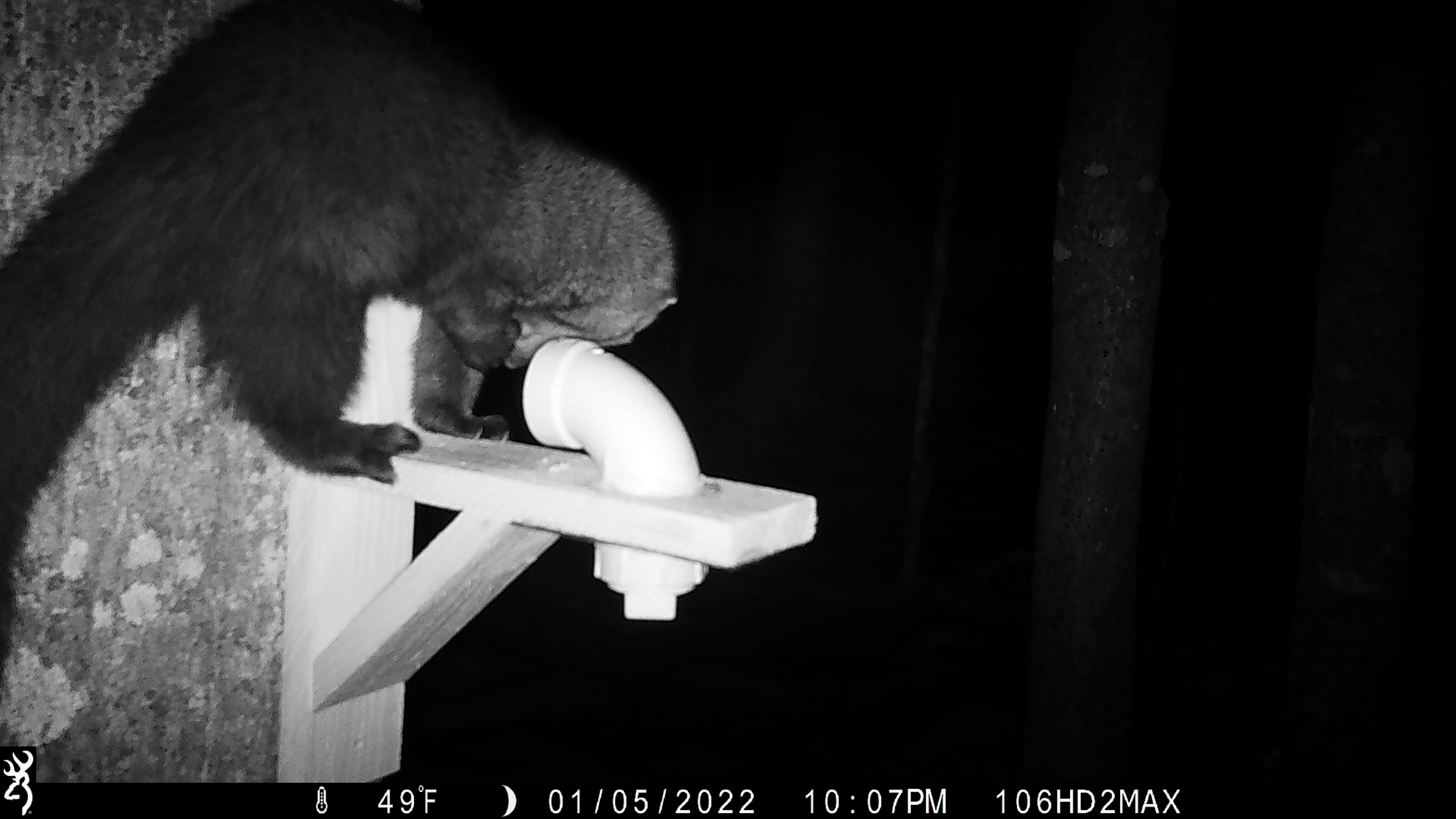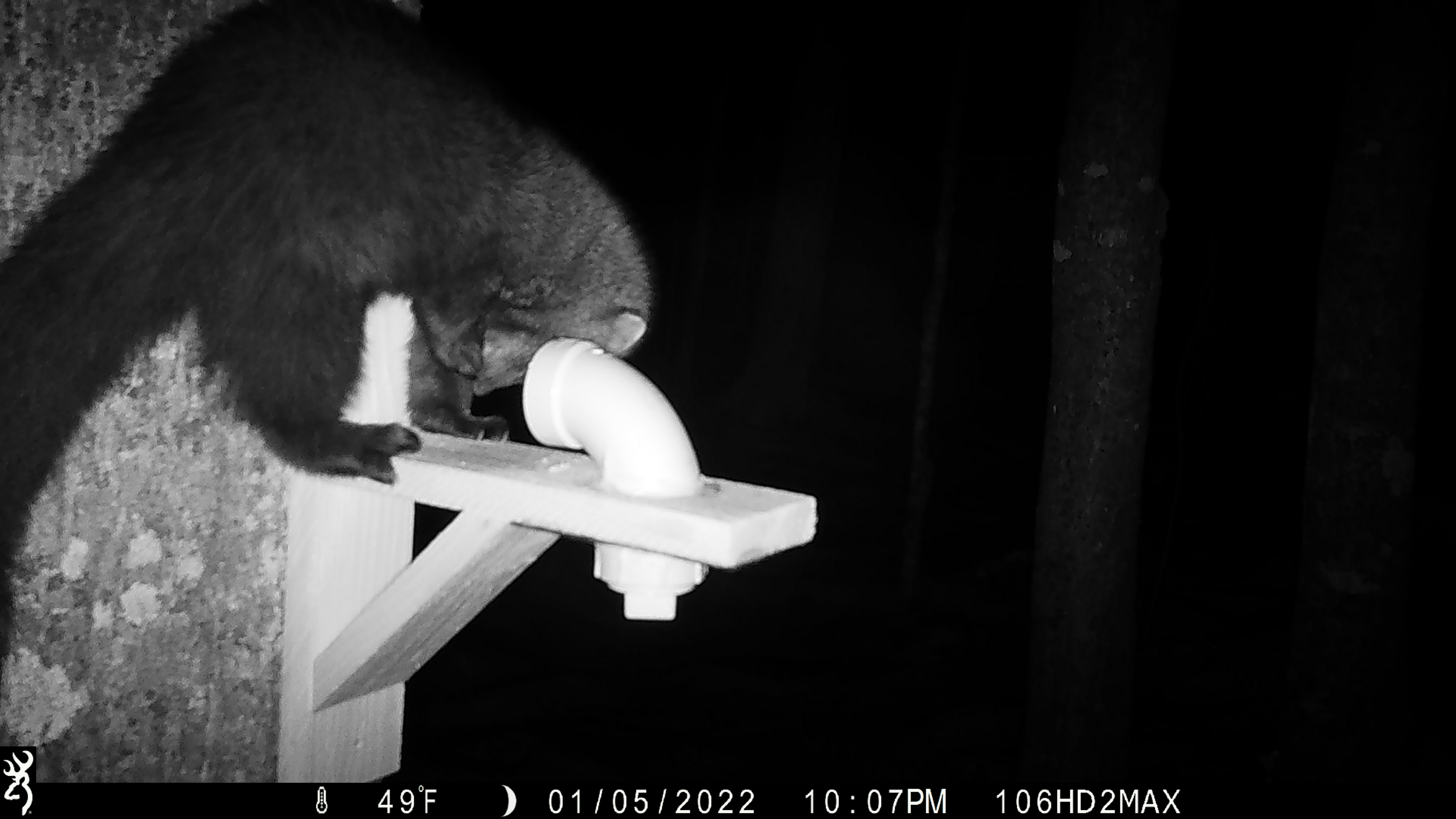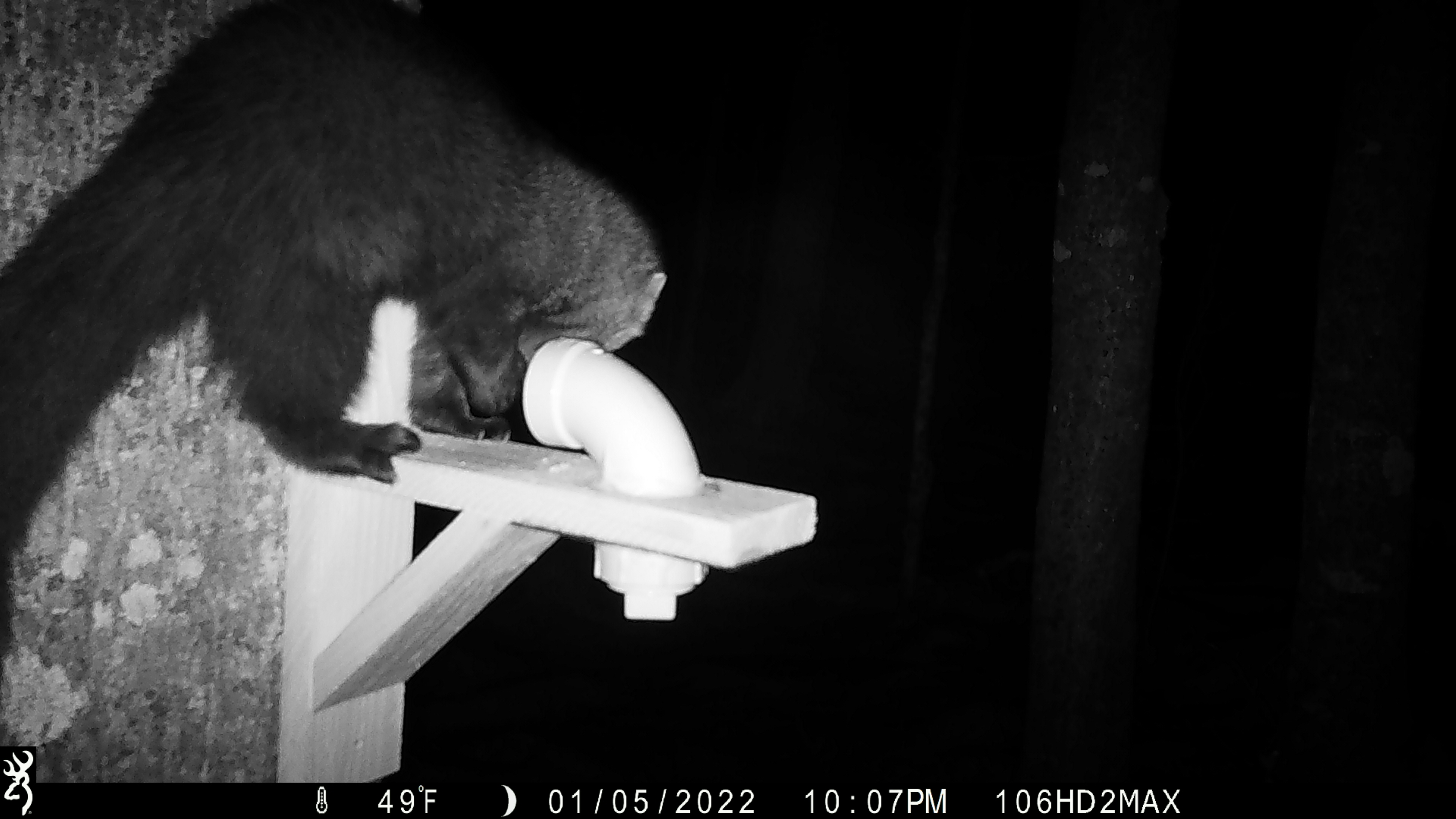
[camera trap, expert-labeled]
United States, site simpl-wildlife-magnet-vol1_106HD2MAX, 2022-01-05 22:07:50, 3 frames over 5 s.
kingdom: Animalia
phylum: Chordata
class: Mammalia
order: Carnivora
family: Mustelidae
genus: Pekania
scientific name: Pekania pennanti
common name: fisher